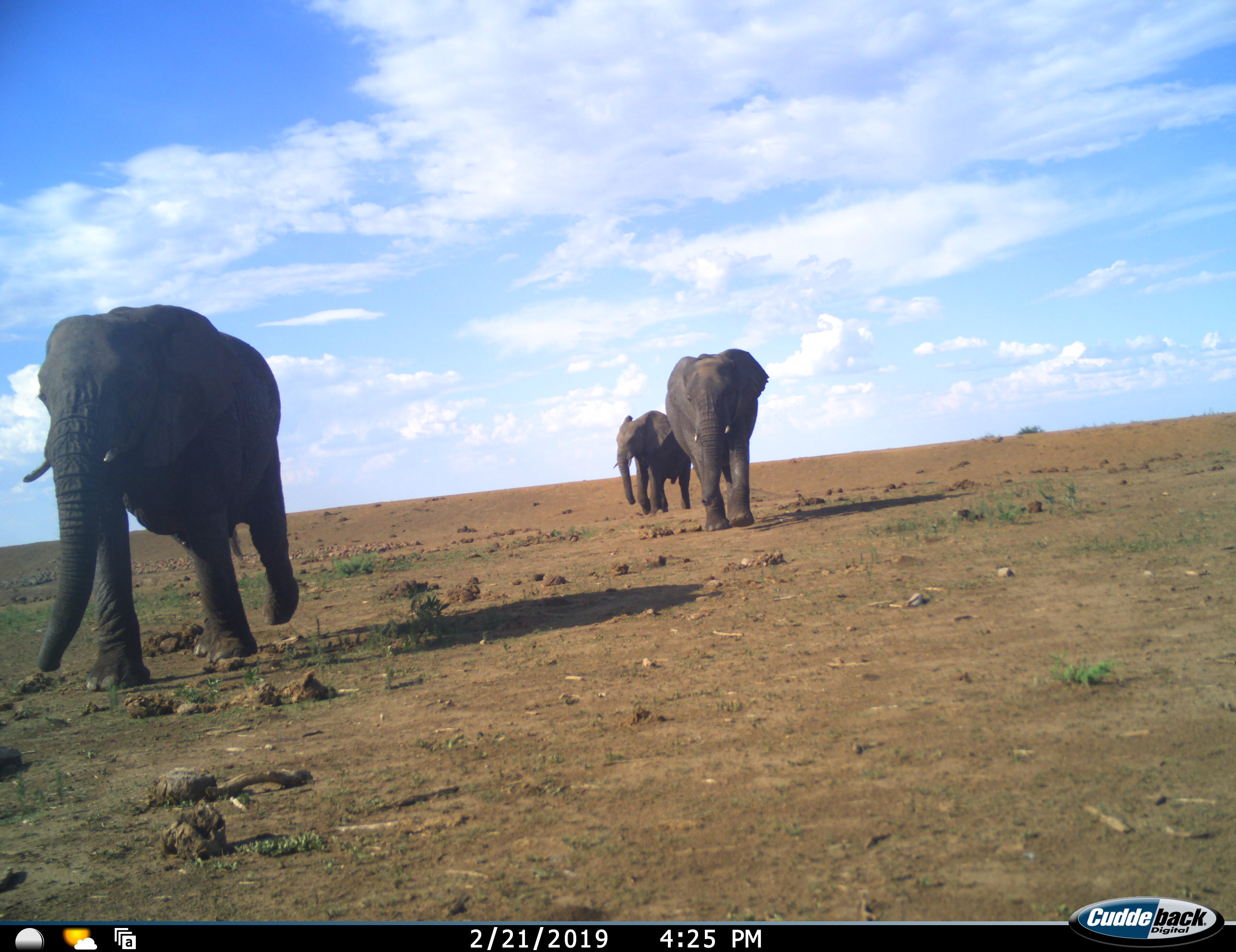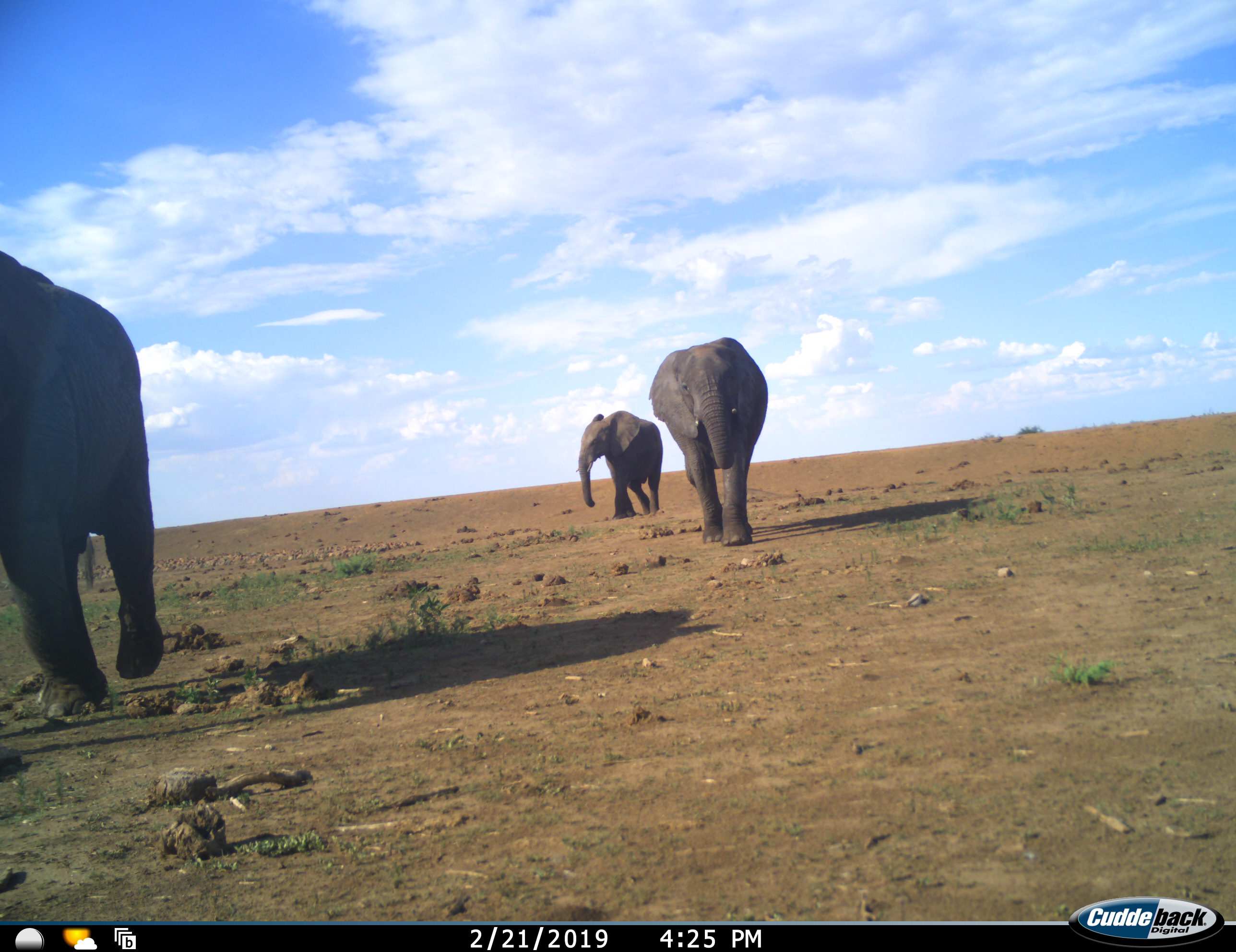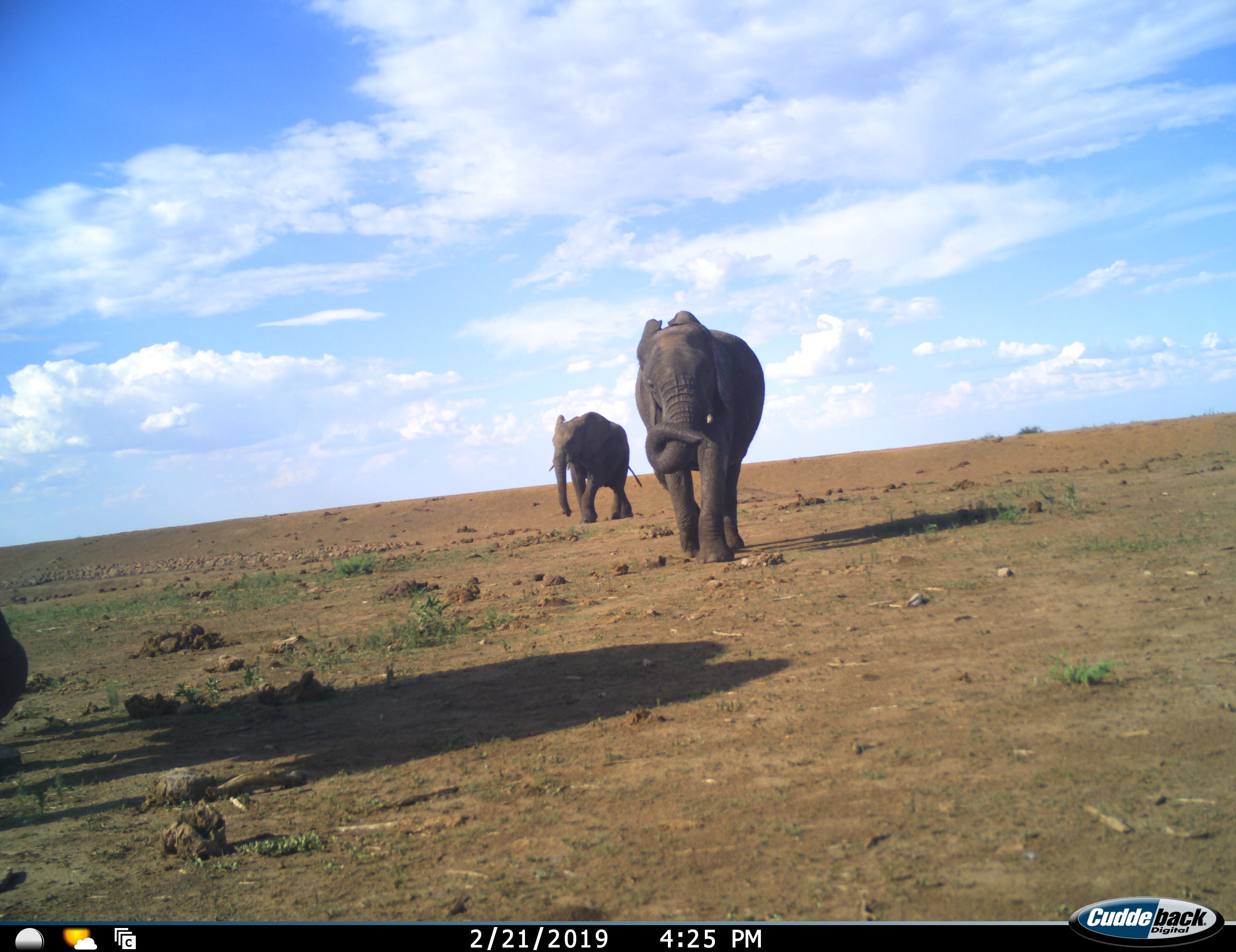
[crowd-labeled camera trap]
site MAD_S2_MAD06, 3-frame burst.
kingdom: Animalia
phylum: Chordata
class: Mammalia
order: Proboscidea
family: Elephantidae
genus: Loxodonta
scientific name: Loxodonta africana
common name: african bush elephant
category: elephant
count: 3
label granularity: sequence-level